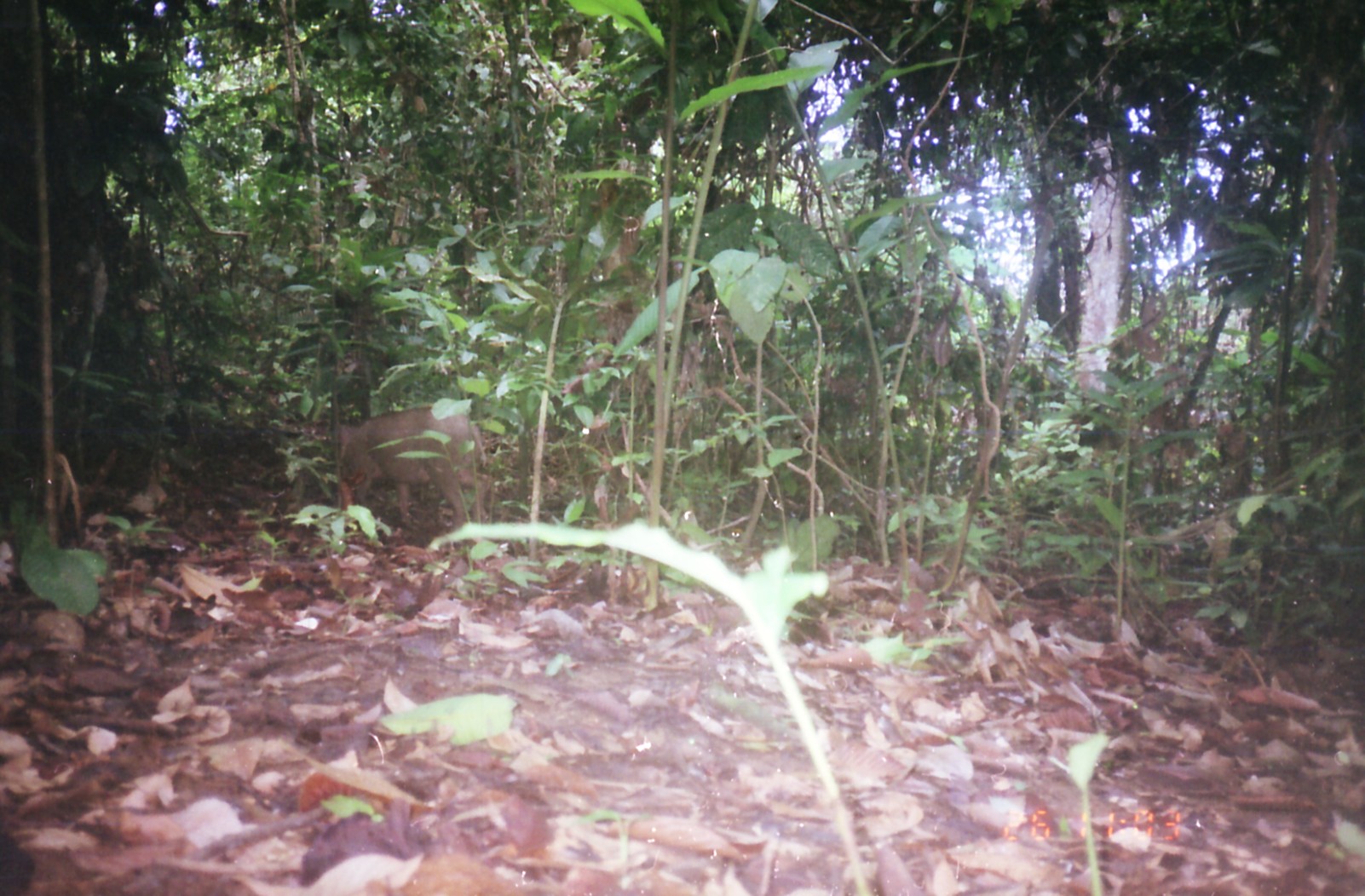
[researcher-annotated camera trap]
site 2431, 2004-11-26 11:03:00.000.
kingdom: Animalia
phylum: Chordata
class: Mammalia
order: Artiodactyla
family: Suidae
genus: Sus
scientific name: Sus scrofa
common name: wild boar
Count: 1.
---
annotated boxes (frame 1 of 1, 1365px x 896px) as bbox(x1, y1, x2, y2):
sus scrofa: bbox(334, 403, 487, 532)